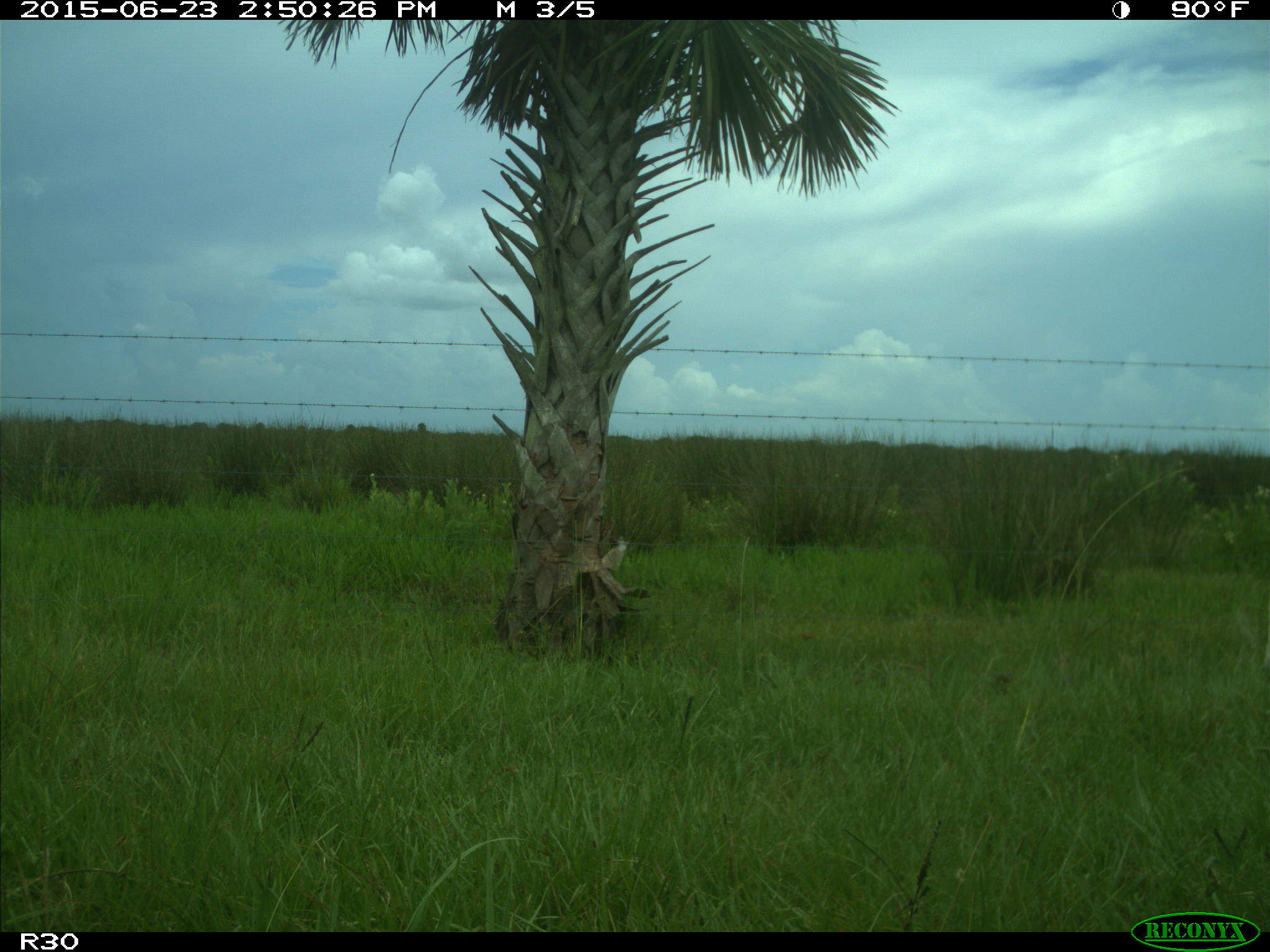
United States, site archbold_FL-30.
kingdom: Animalia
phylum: Chordata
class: Mammalia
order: Artiodactyla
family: Bovidae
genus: Bos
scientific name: Bos taurus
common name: domestic cow